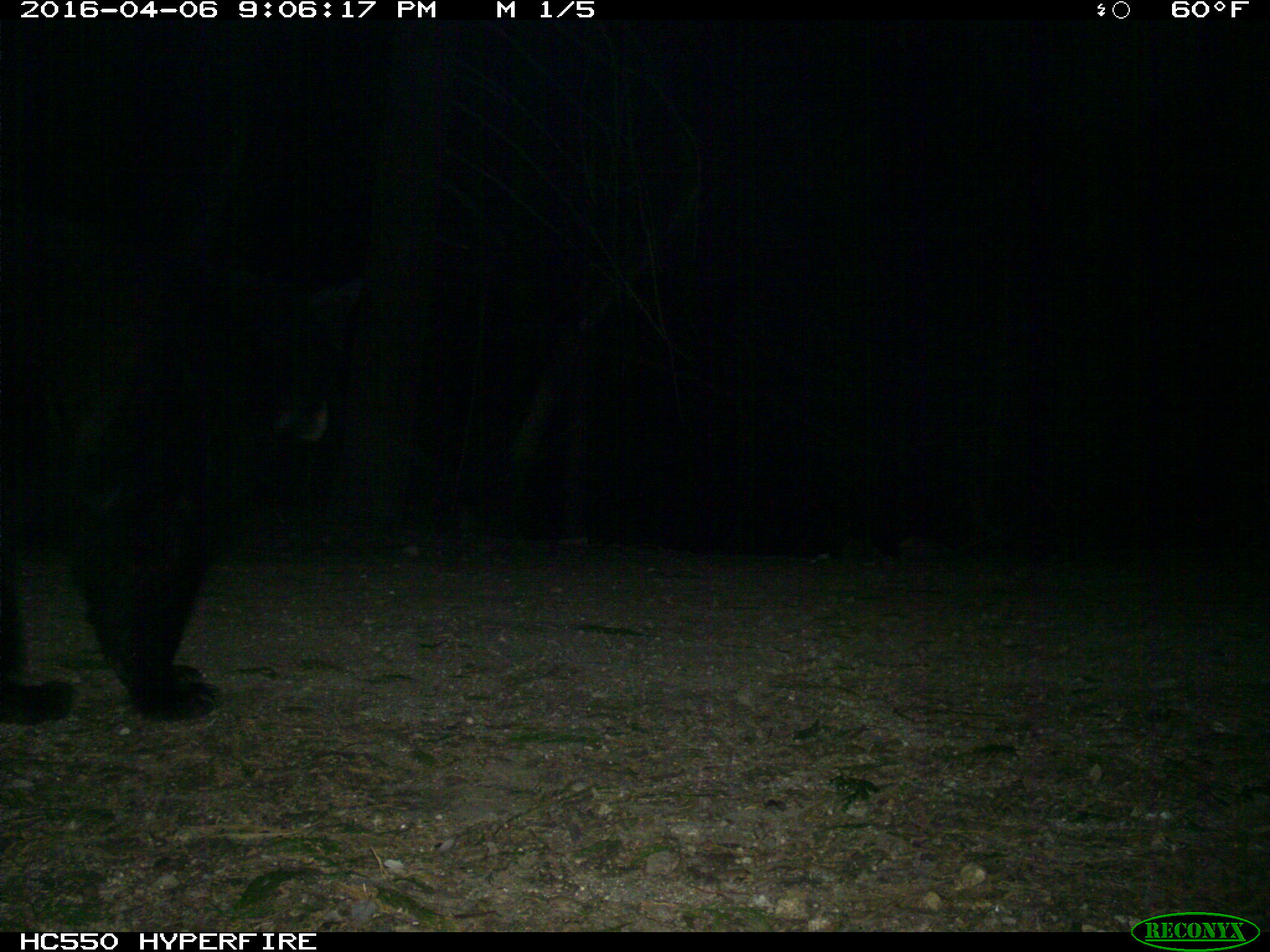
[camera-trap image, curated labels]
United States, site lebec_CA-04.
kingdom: Animalia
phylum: Chordata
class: Mammalia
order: Carnivora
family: Ursidae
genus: Ursus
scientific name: Ursus americanus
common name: american black bear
Ursus americanus (american black bear).